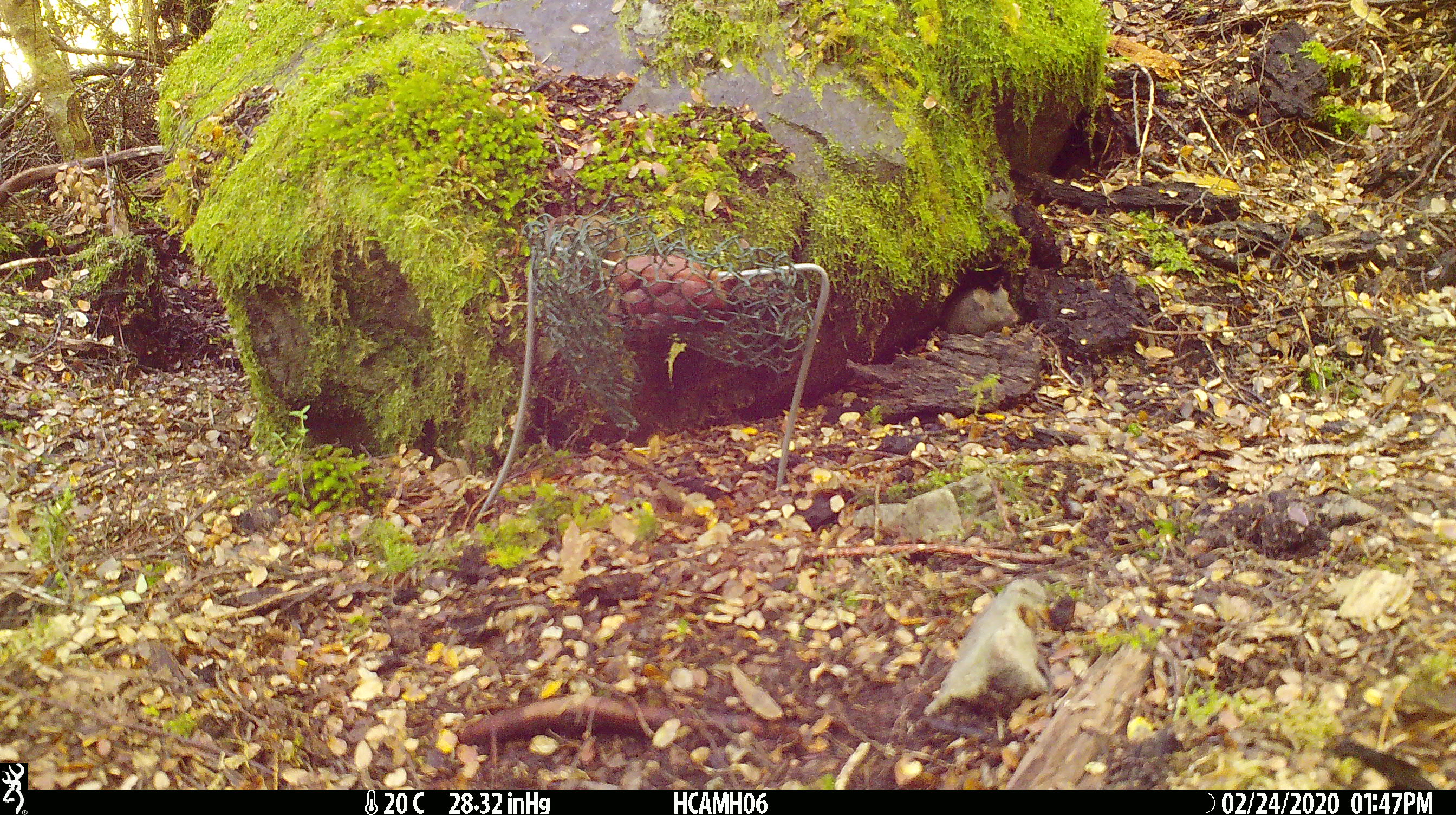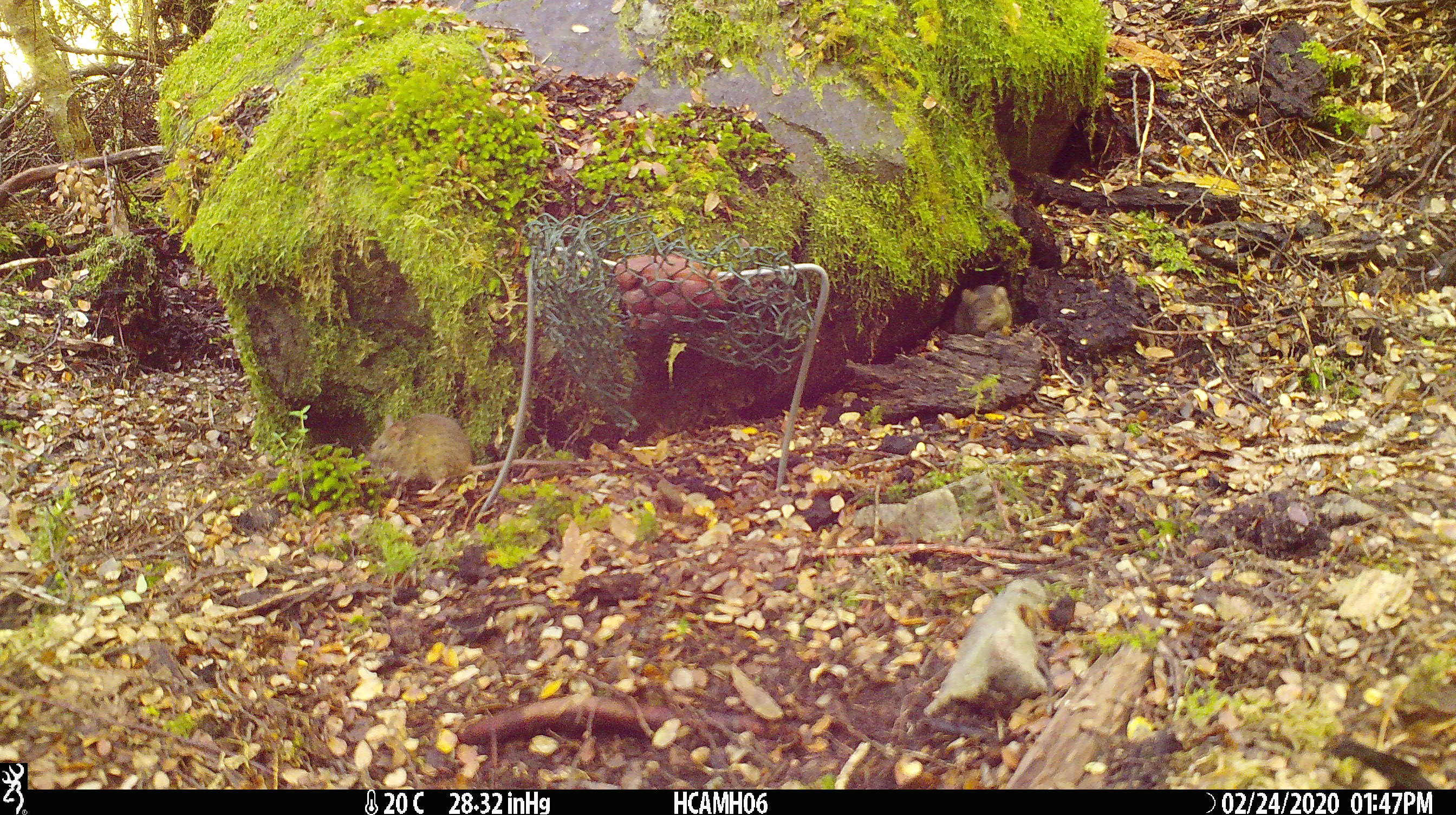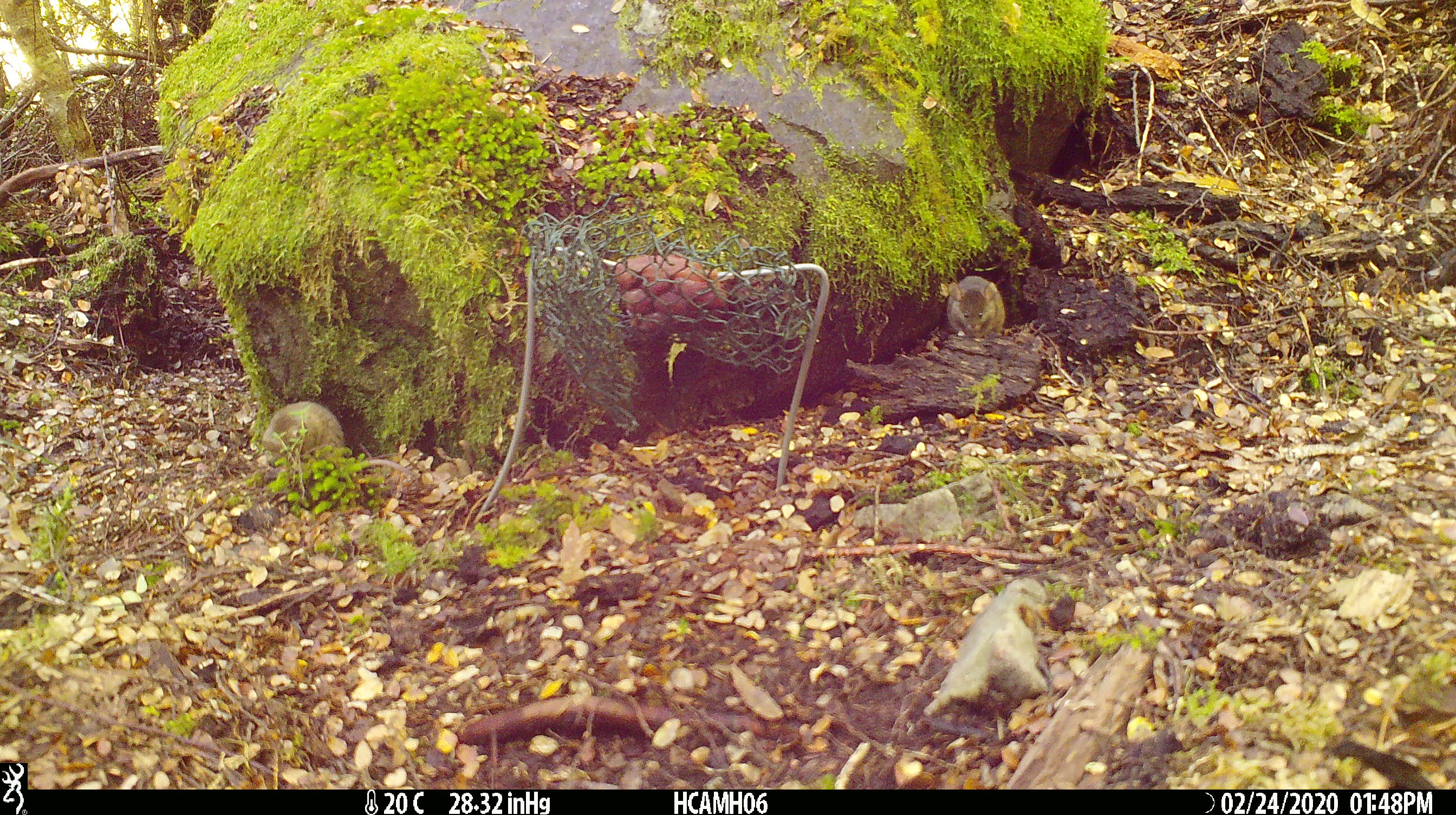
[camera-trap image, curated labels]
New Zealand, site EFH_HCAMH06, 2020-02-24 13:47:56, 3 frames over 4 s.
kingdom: Animalia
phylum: Chordata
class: Mammalia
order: Rodentia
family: Muridae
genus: Mus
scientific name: Mus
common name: mouse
Mouse (Mus).